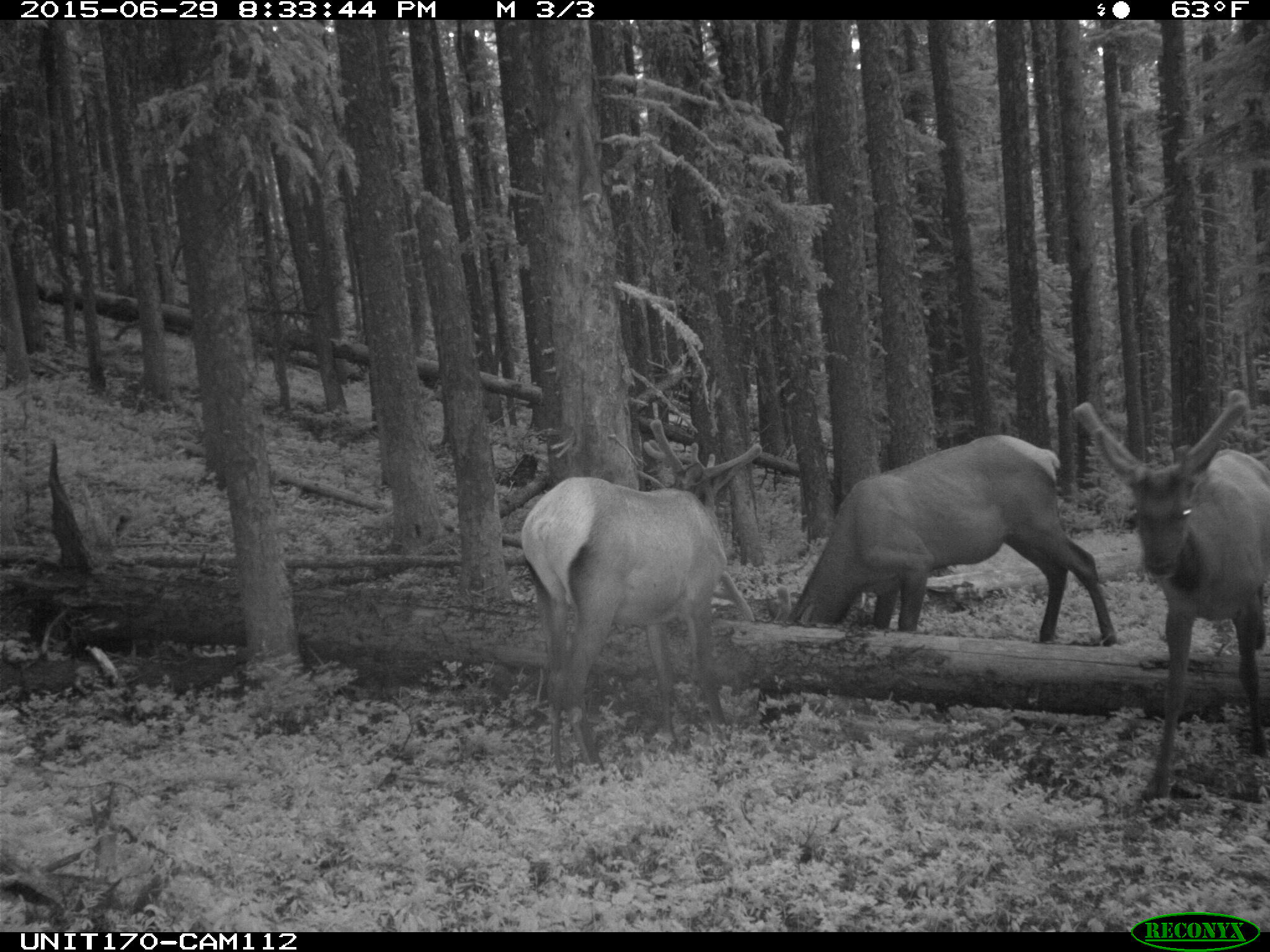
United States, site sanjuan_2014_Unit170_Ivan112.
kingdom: Animalia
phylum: Chordata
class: Mammalia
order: Artiodactyla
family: Cervidae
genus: Cervus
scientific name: Cervus elaphus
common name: red deer